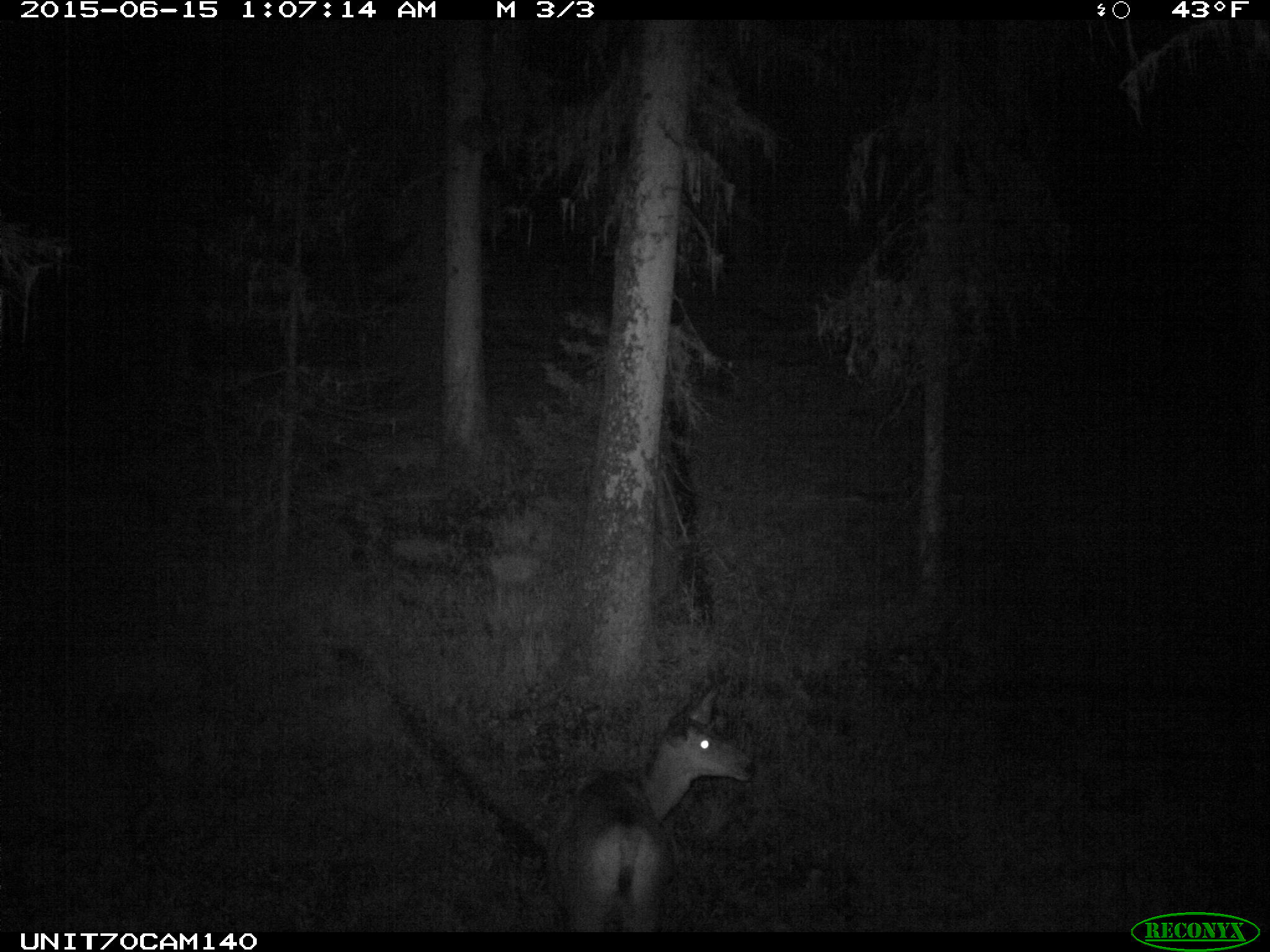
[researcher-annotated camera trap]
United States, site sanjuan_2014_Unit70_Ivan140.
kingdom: Animalia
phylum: Chordata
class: Mammalia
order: Artiodactyla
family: Cervidae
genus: Odocoileus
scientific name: Odocoileus hemionus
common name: mule deer